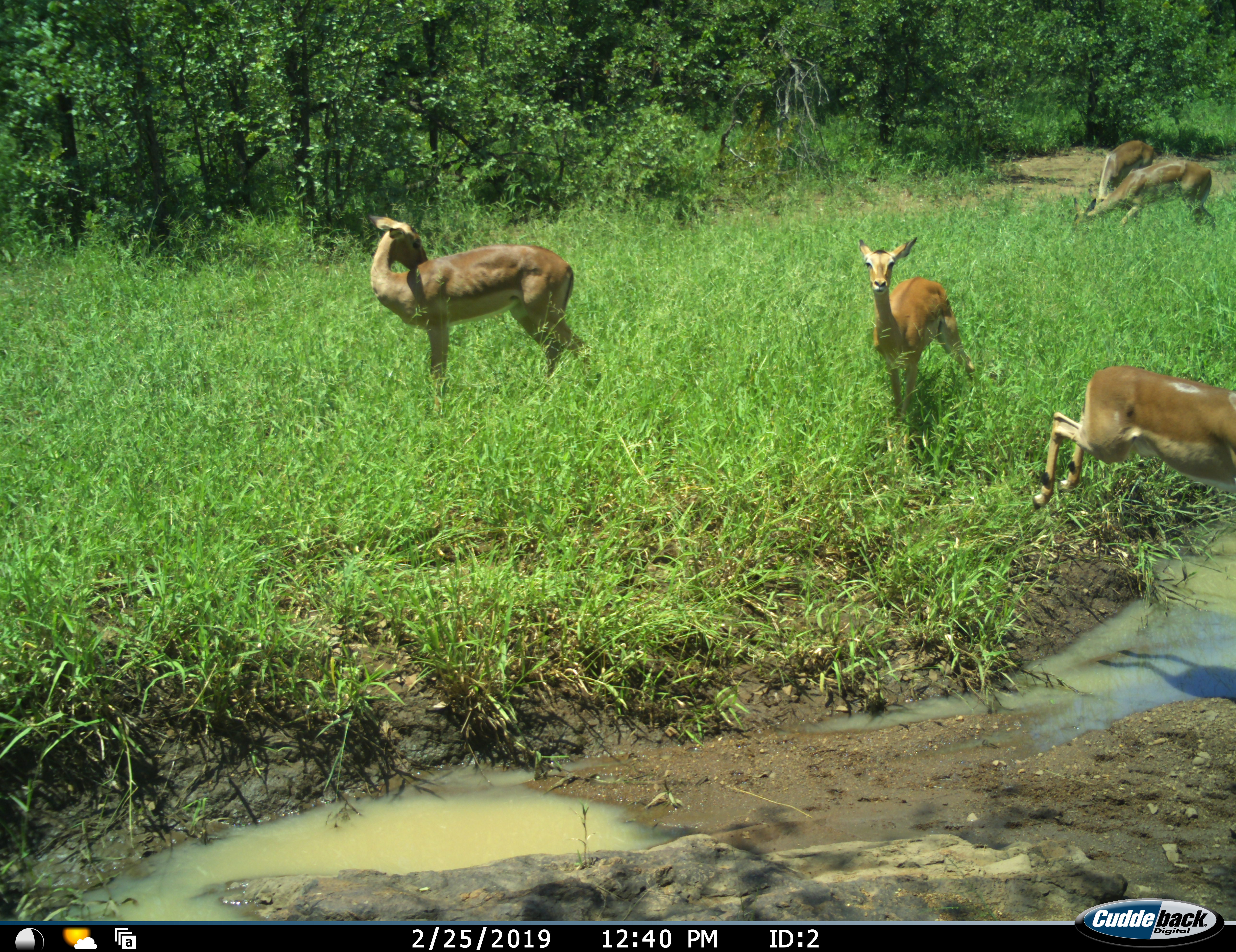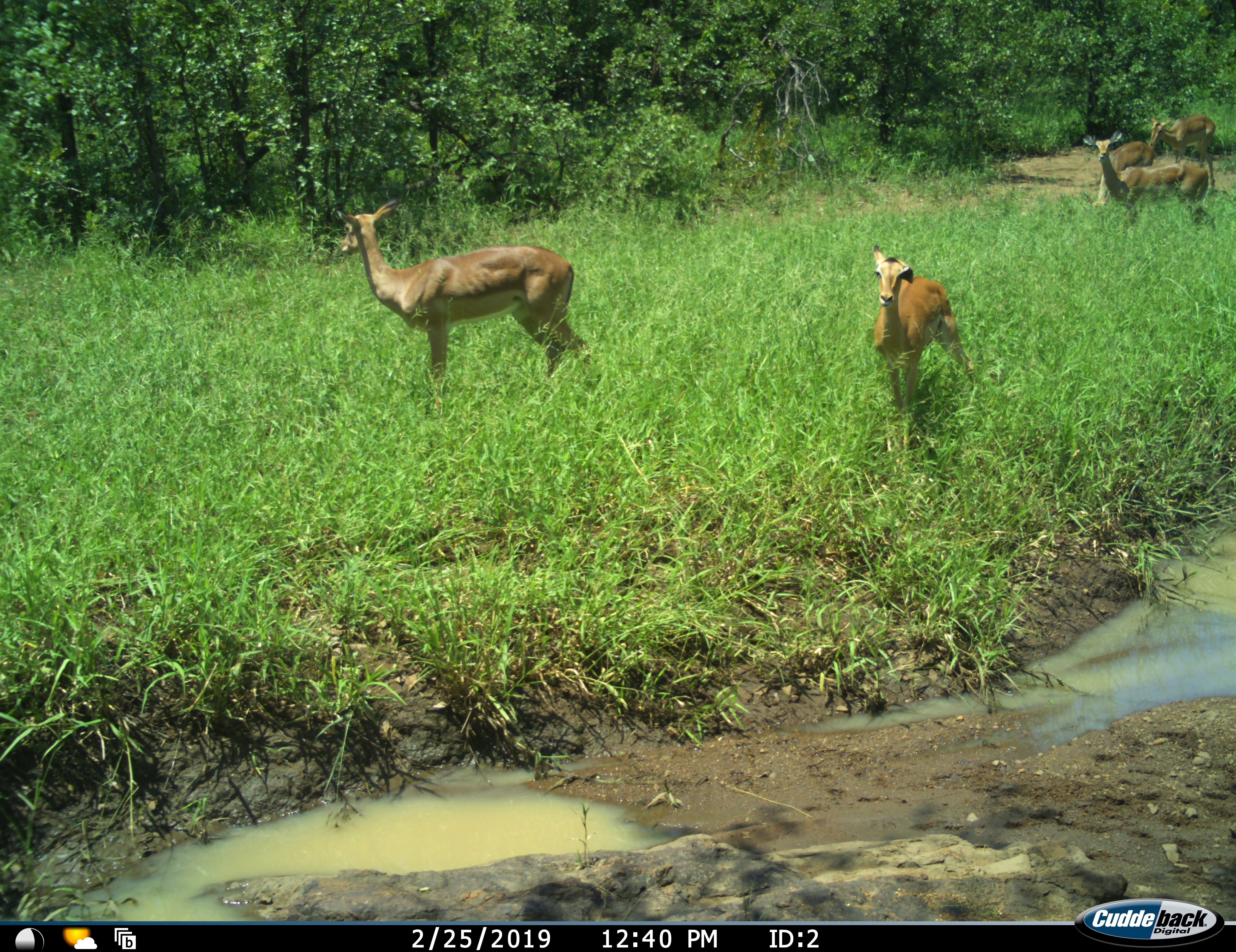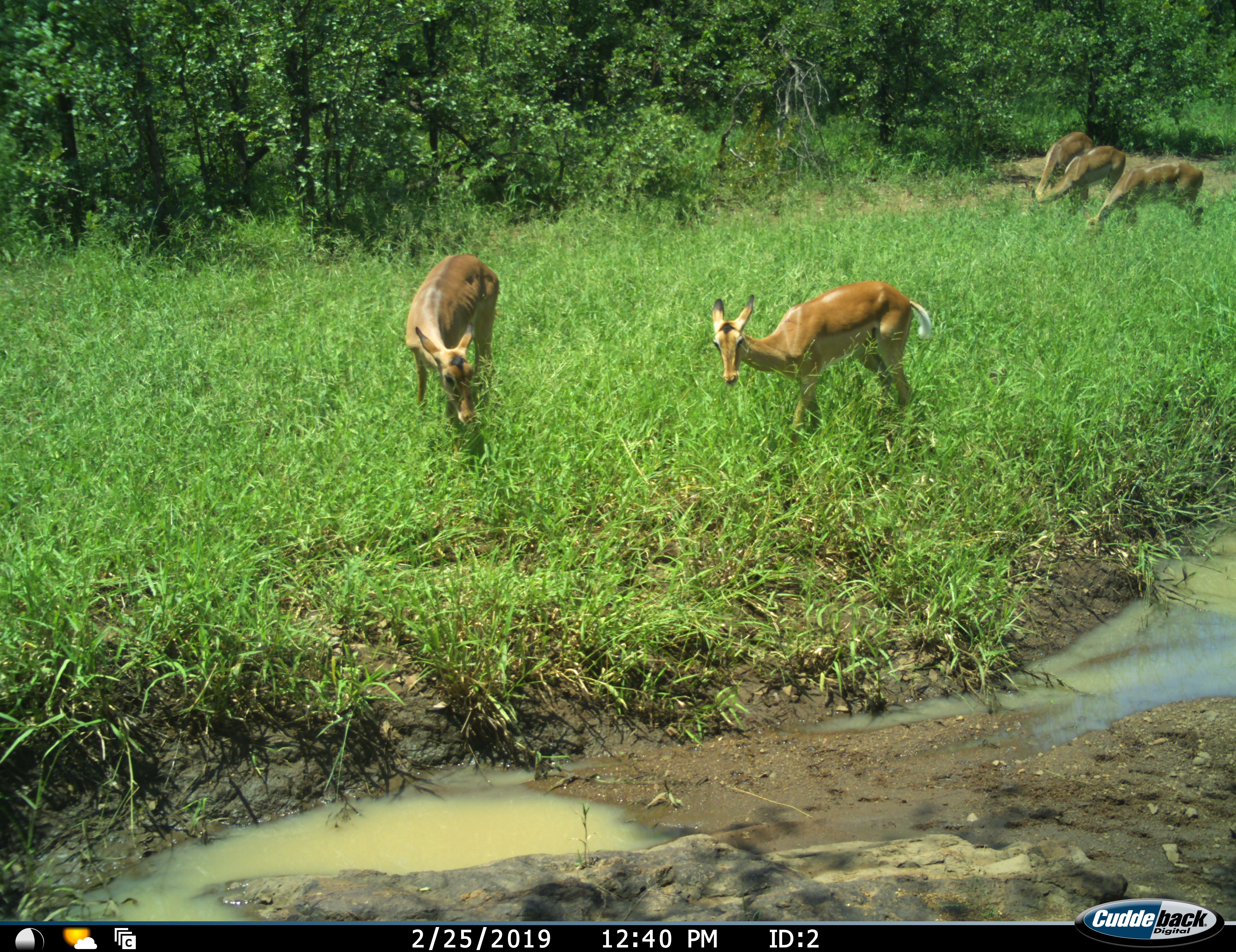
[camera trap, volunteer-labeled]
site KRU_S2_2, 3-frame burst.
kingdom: Animalia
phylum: Chordata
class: Mammalia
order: Artiodactyla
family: Bovidae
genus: Aepyceros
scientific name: Aepyceros melampus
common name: impala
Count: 6.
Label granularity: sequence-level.